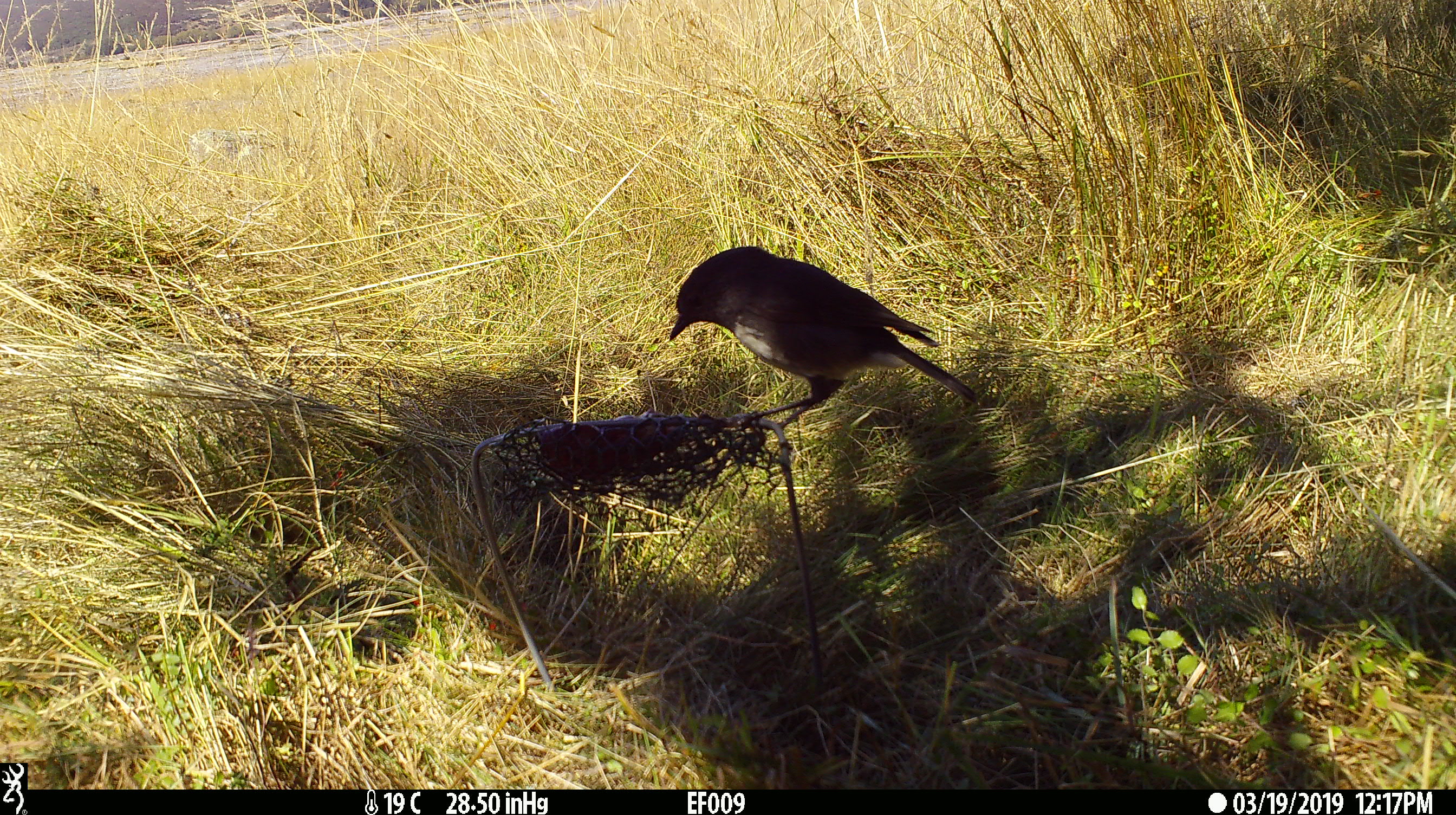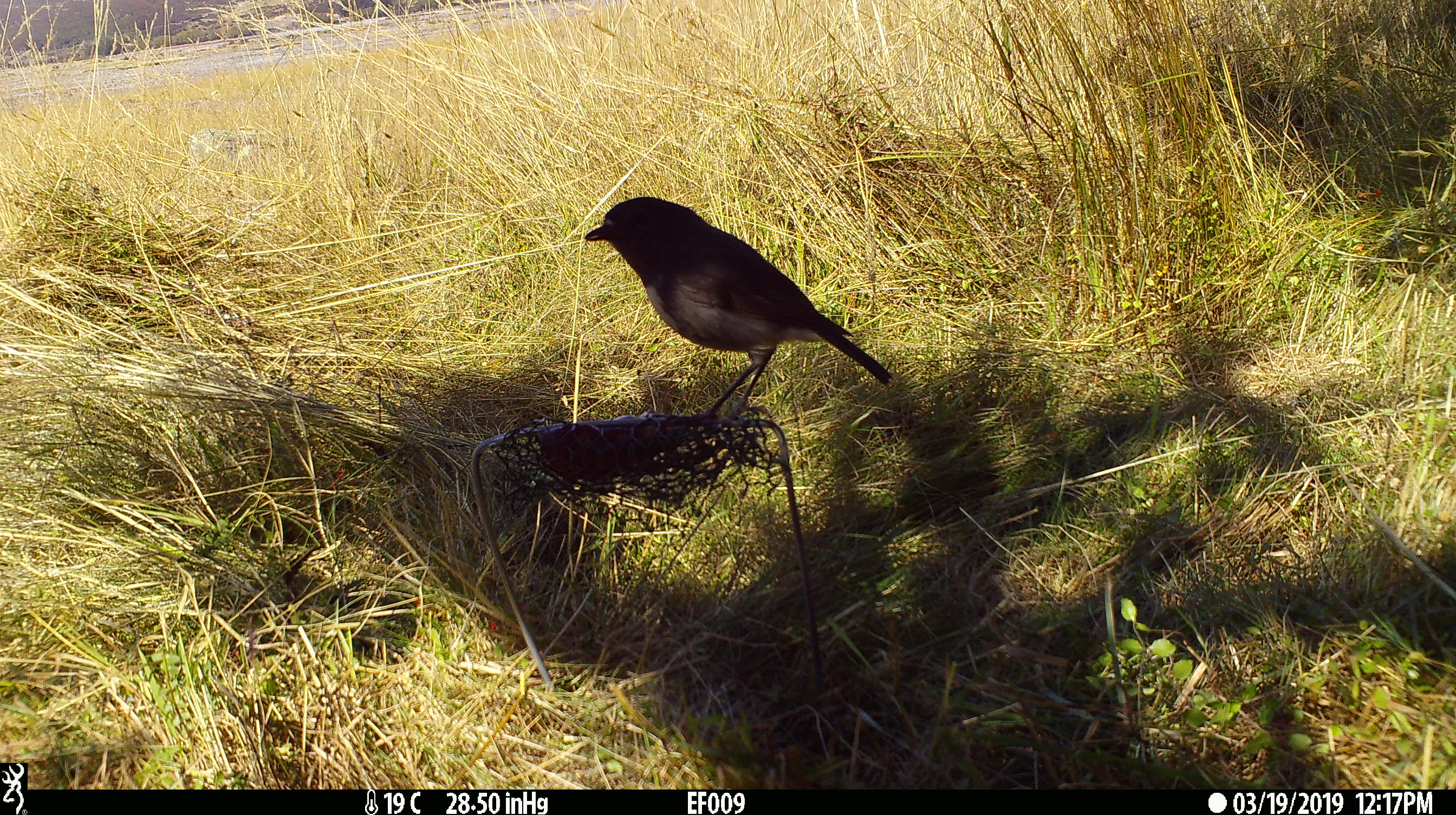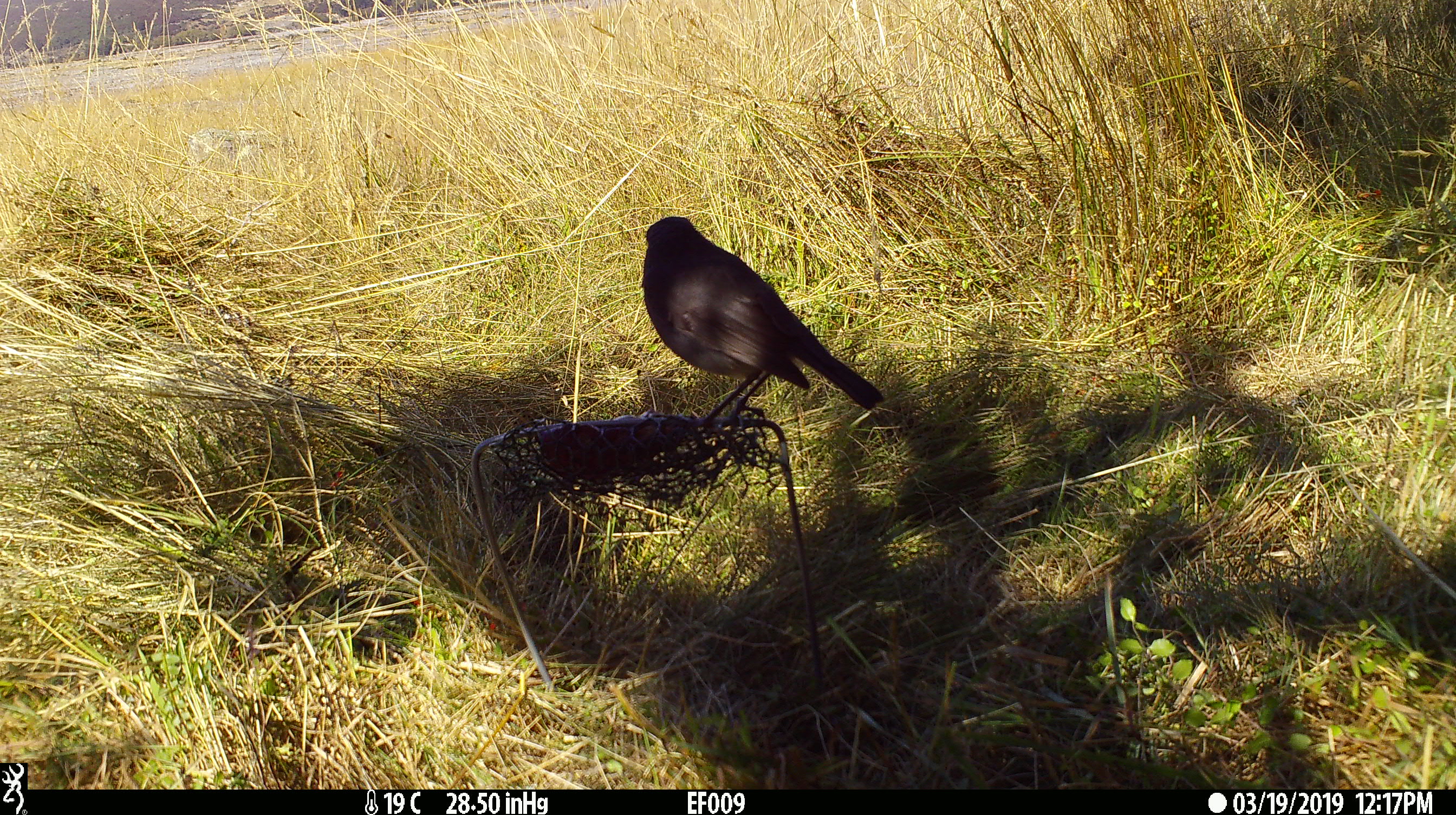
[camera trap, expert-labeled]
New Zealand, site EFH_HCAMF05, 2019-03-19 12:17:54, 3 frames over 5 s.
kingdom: Animalia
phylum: Chordata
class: Aves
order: Passeriformes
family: Petroicidae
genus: Petroica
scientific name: Petroica australis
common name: new zealand robin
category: robin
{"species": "robin (new zealand robin) (Petroica australis)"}